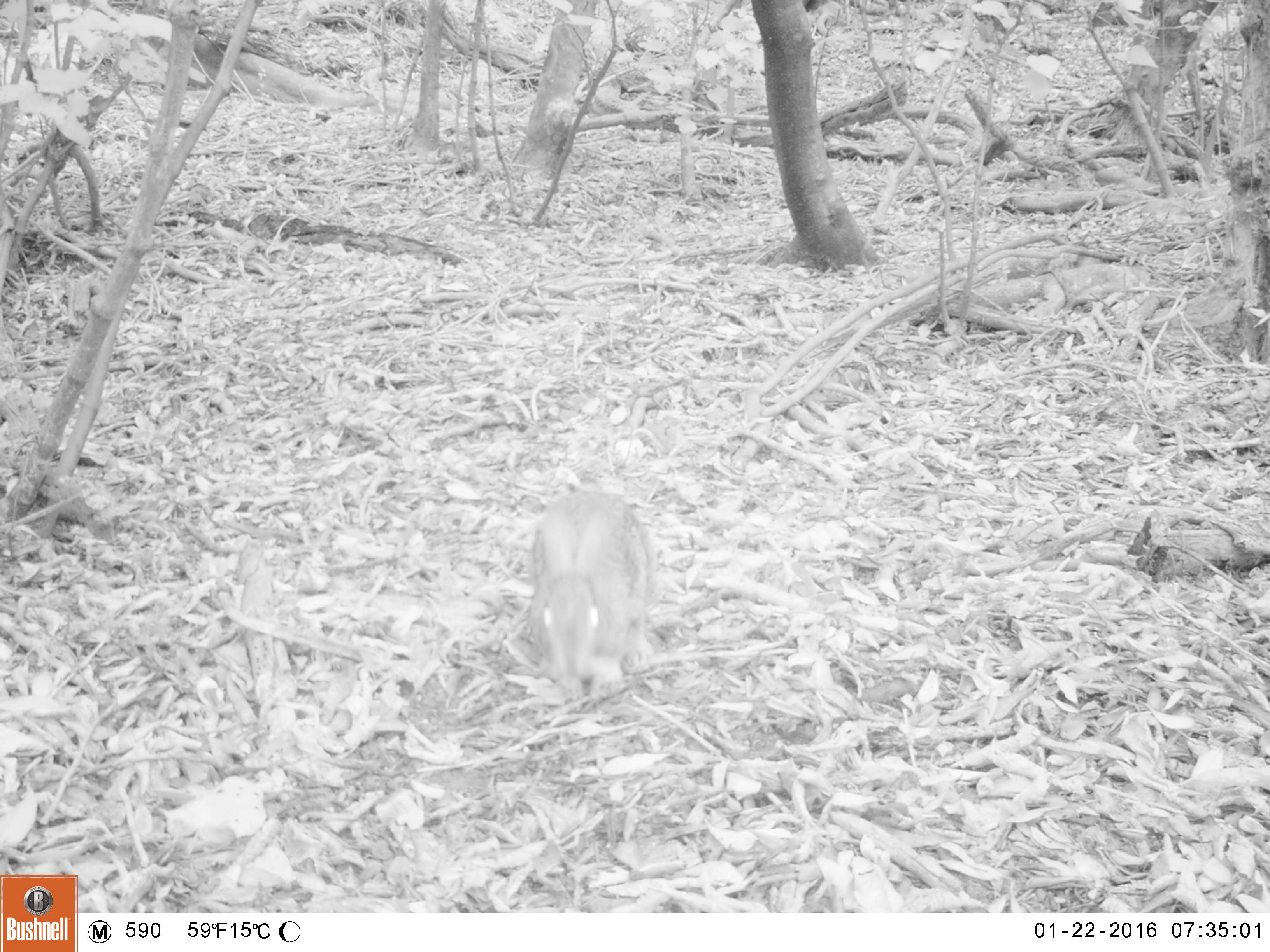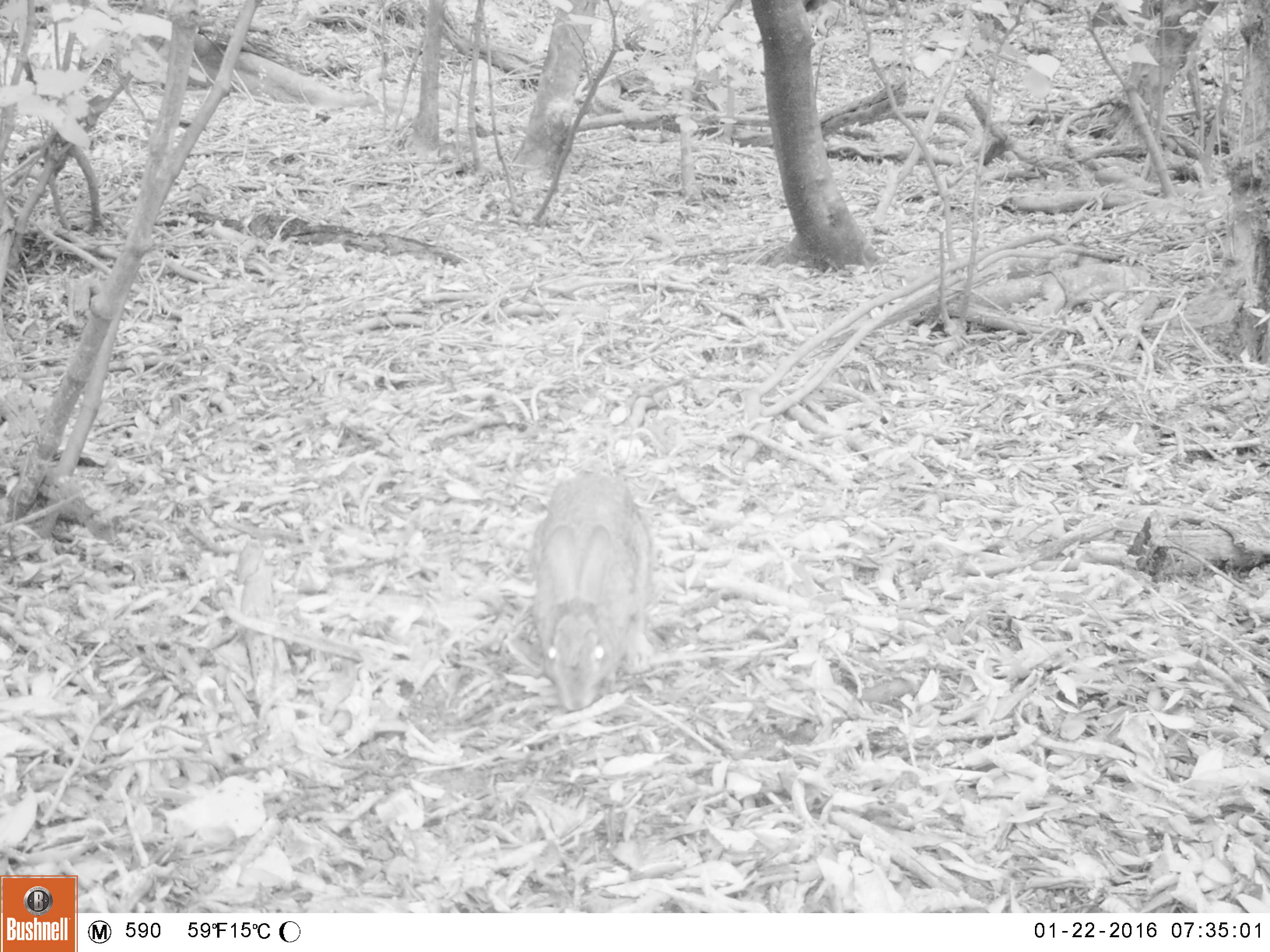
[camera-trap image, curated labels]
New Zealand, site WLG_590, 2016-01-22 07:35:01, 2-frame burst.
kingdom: Animalia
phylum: Chordata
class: Mammalia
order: Lagomorpha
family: Leporidae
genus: Oryctolagus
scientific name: Oryctolagus cuniculus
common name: european rabbit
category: rabbit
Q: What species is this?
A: Rabbit (european rabbit) (Oryctolagus cuniculus).